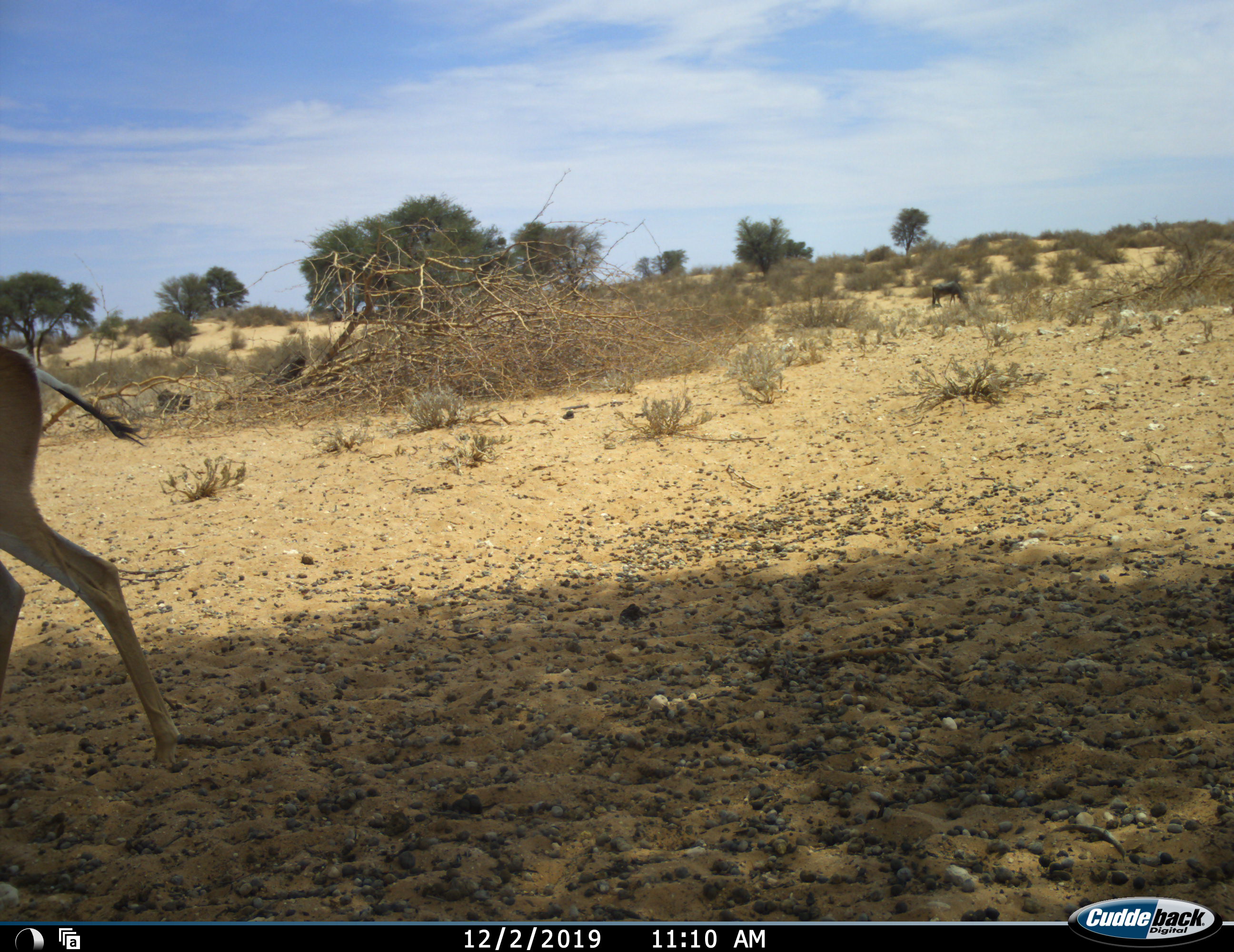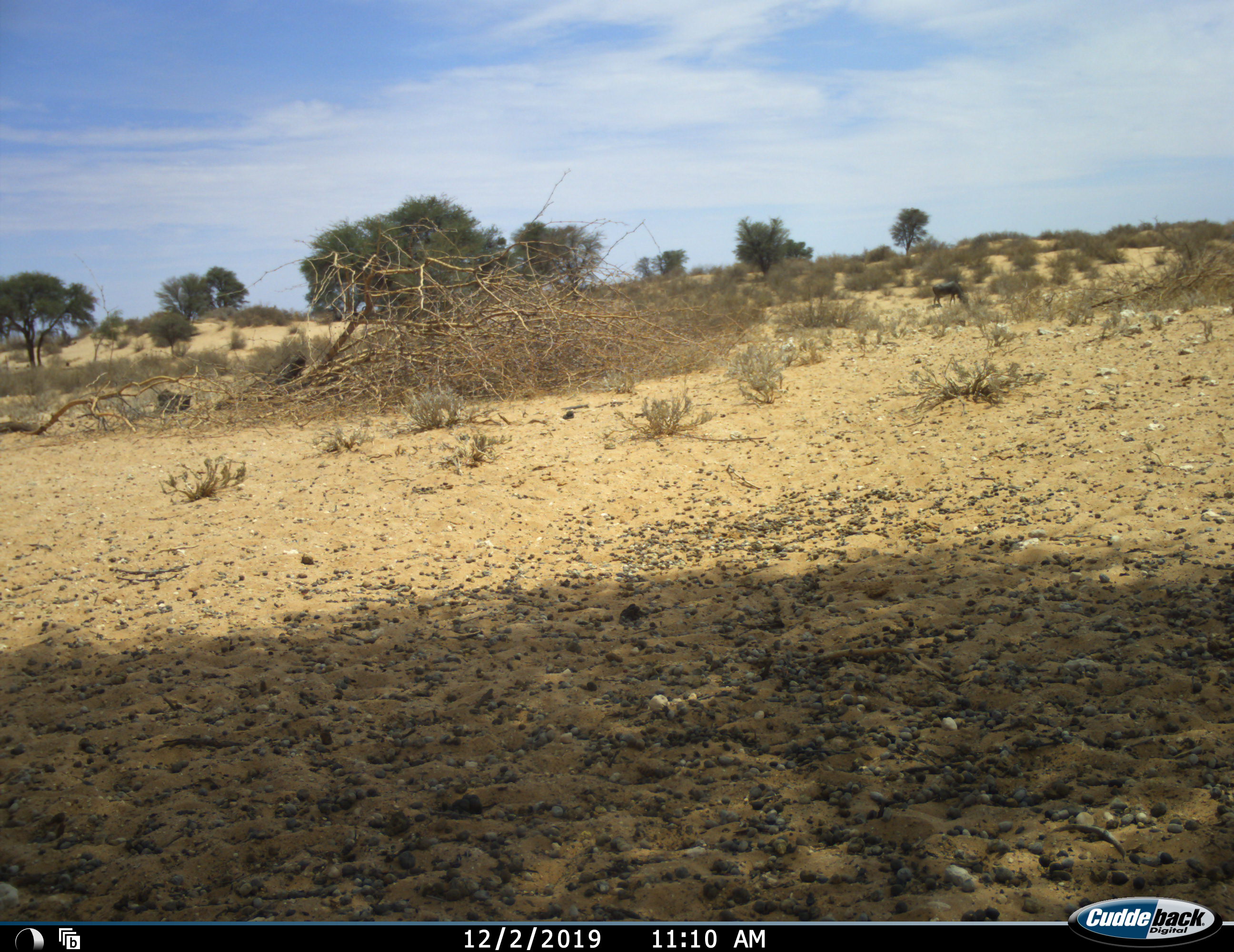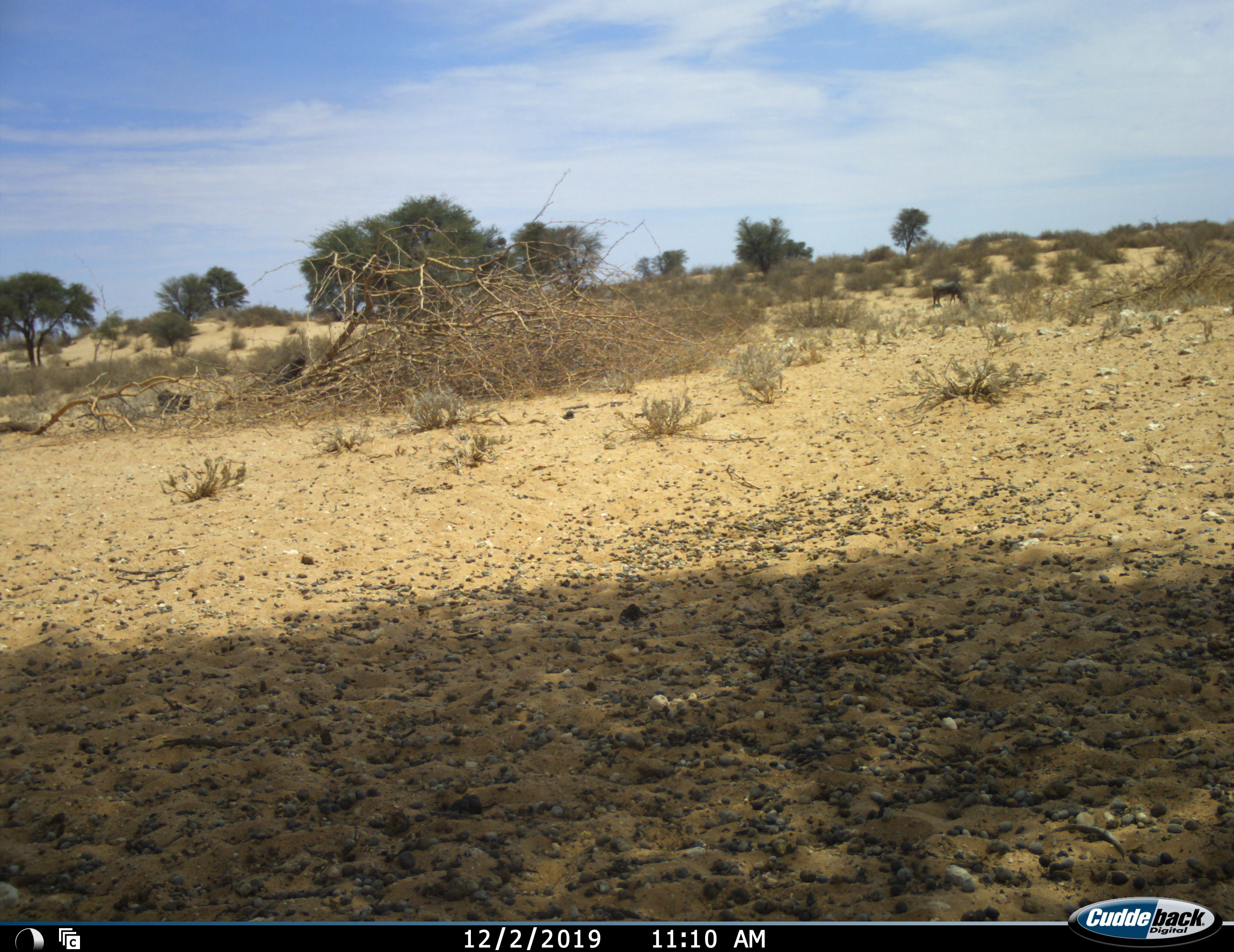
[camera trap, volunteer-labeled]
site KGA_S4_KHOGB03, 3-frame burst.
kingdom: Animalia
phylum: Chordata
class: Mammalia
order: Artiodactyla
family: Bovidae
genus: Antidorcas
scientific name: Antidorcas marsupialis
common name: springbok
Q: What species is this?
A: Springbok (Antidorcas marsupialis).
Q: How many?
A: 1.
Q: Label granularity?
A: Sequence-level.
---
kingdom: Animalia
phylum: Chordata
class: Mammalia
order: Artiodactyla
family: Bovidae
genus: Connochaetes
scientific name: Connochaetes taurinus taurinus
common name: blue wildebeest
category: wildebeestblue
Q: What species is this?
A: Wildebeestblue (blue wildebeest) (Connochaetes taurinus taurinus).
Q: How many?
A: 1.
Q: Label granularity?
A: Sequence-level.